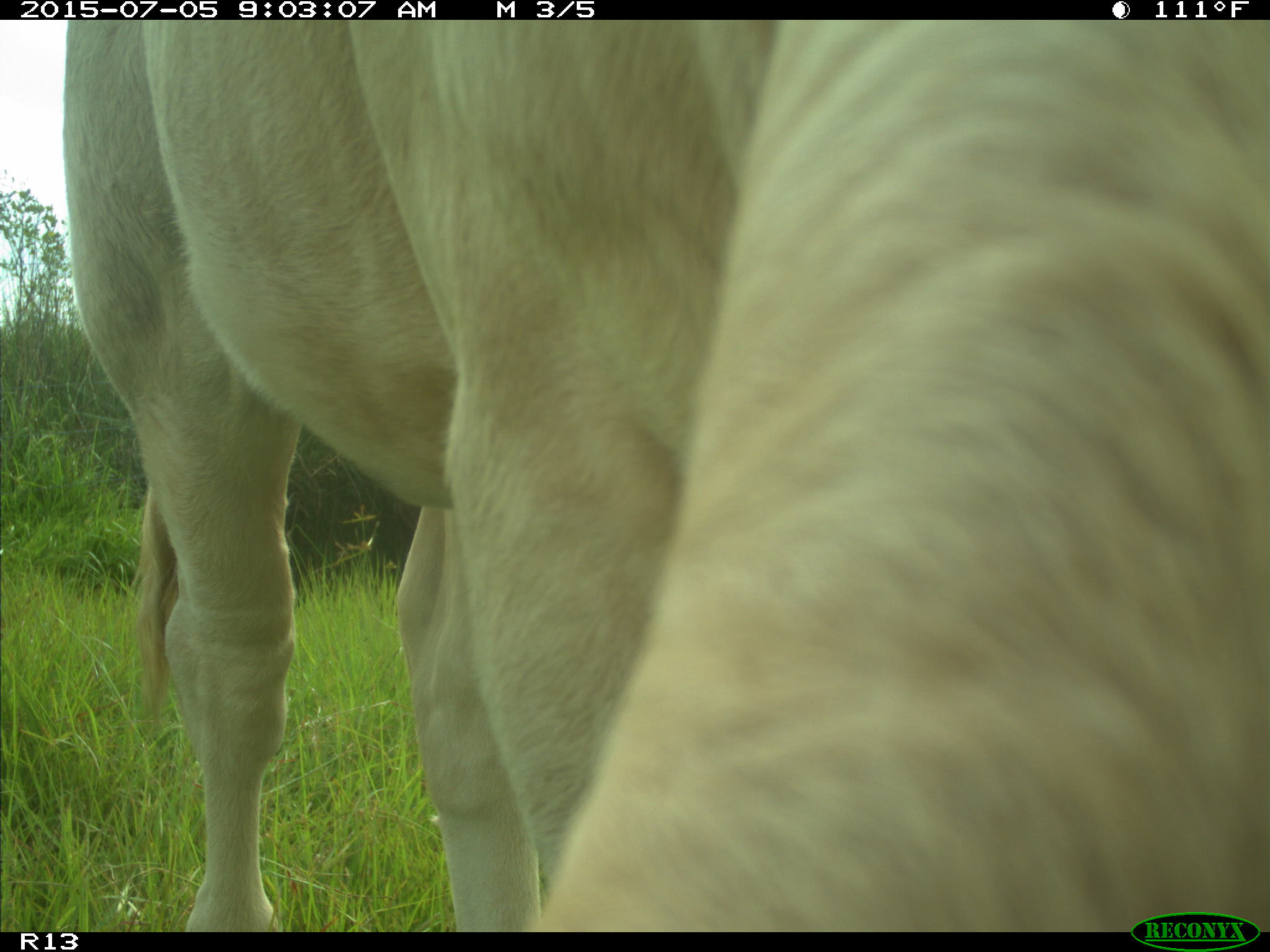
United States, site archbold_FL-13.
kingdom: Animalia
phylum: Chordata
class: Mammalia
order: Artiodactyla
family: Bovidae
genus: Bos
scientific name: Bos taurus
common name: domestic cow